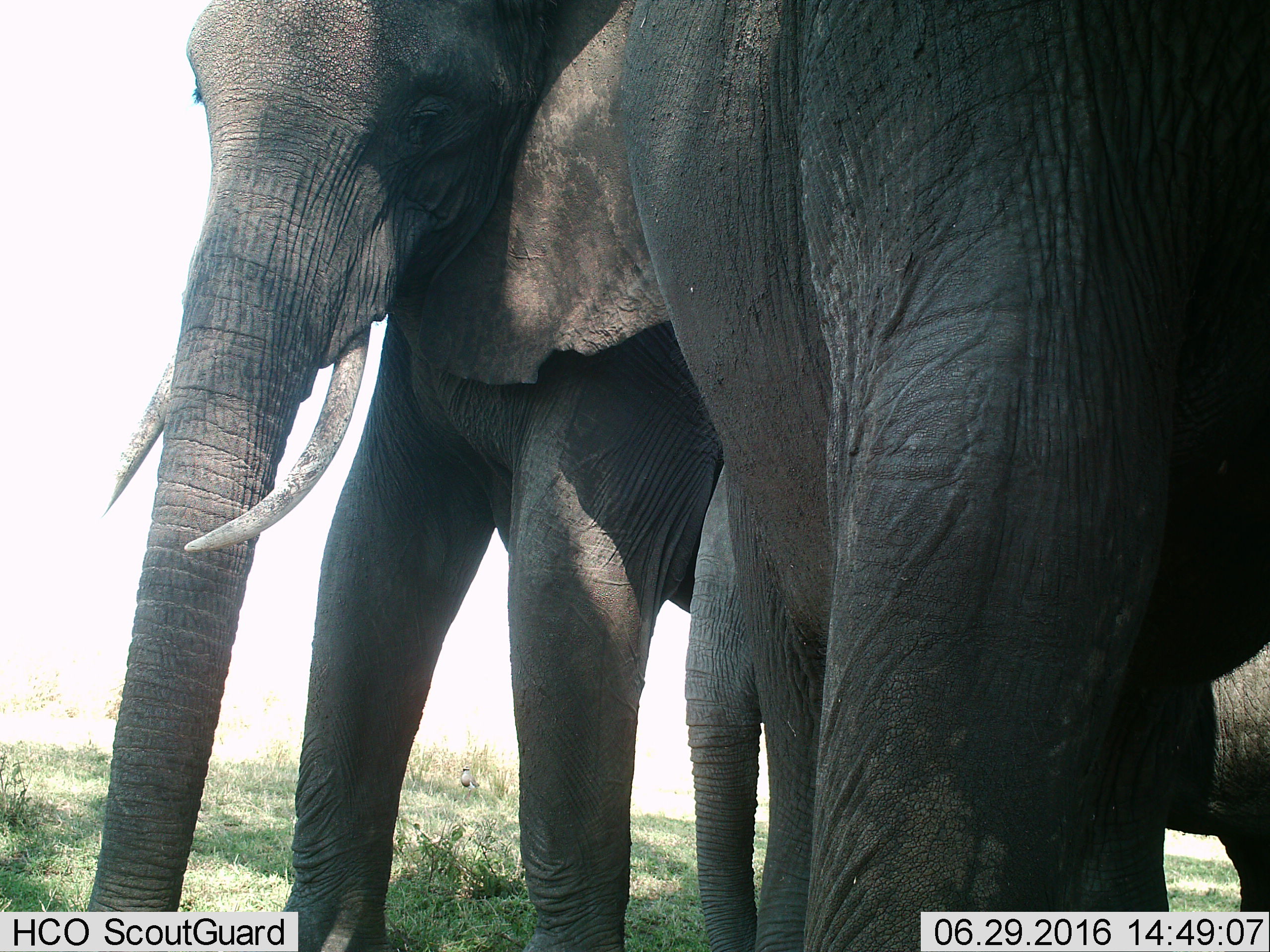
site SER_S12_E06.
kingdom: Animalia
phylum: Chordata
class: Mammalia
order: Proboscidea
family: Elephantidae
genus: Loxodonta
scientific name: Loxodonta africana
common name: african bush elephant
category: elephant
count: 3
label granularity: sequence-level